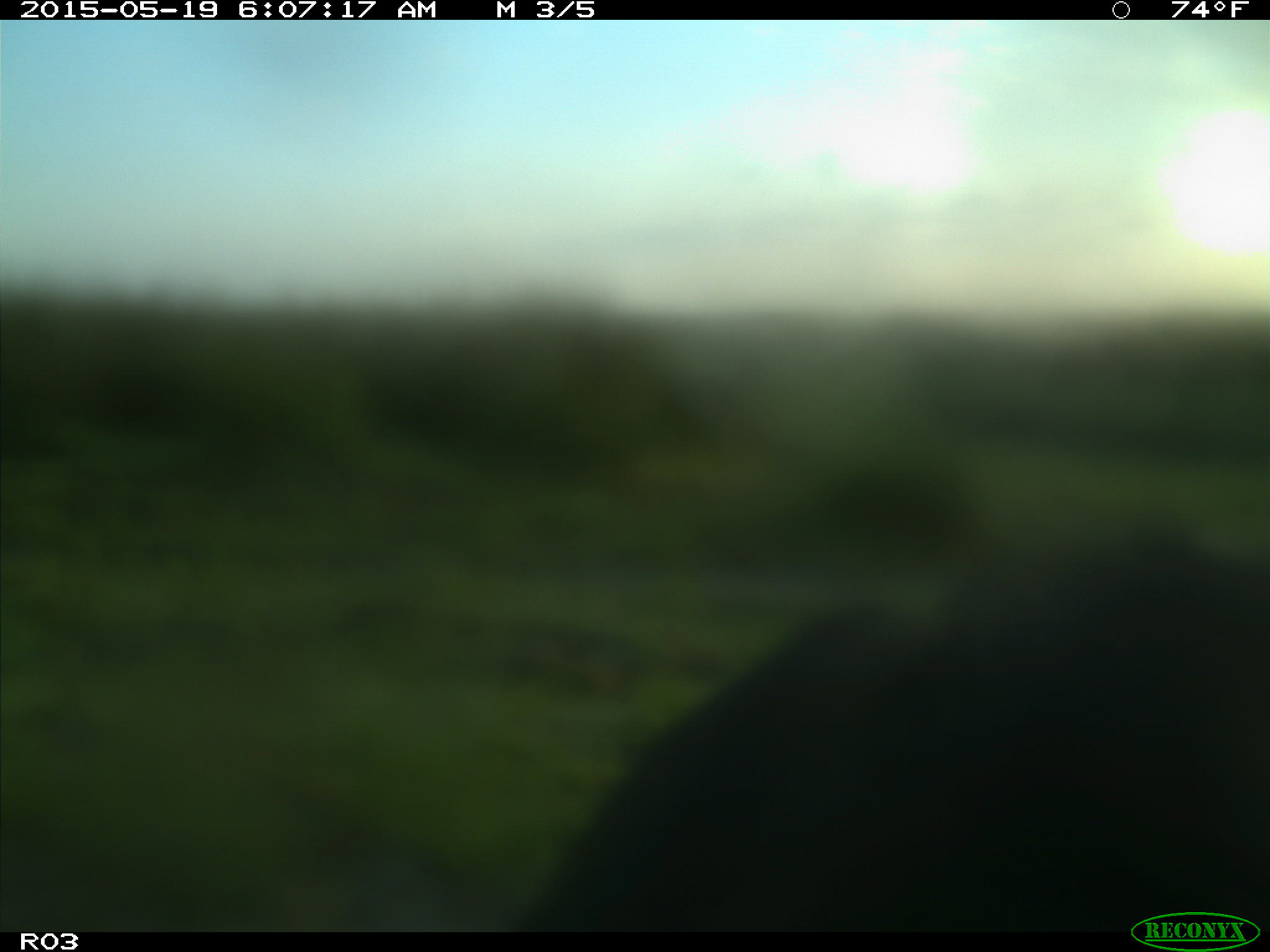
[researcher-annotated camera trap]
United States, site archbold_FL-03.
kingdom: Animalia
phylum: Chordata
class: Mammalia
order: Artiodactyla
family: Bovidae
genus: Bos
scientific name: Bos taurus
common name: domestic cow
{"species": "Bos taurus (domestic cow)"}